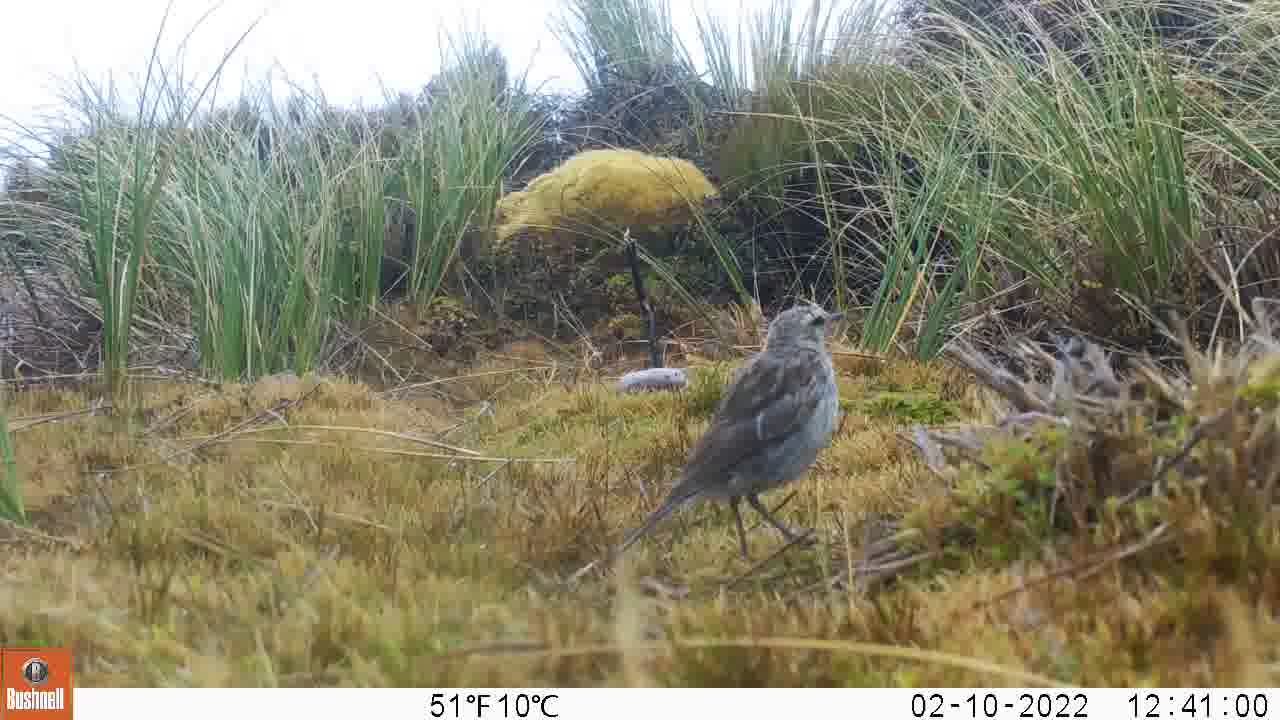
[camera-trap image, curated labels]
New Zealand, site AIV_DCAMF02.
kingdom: Animalia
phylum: Chordata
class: Aves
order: Passeriformes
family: Motacillidae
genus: Anthus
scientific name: Anthus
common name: pipit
Pipit (Anthus).